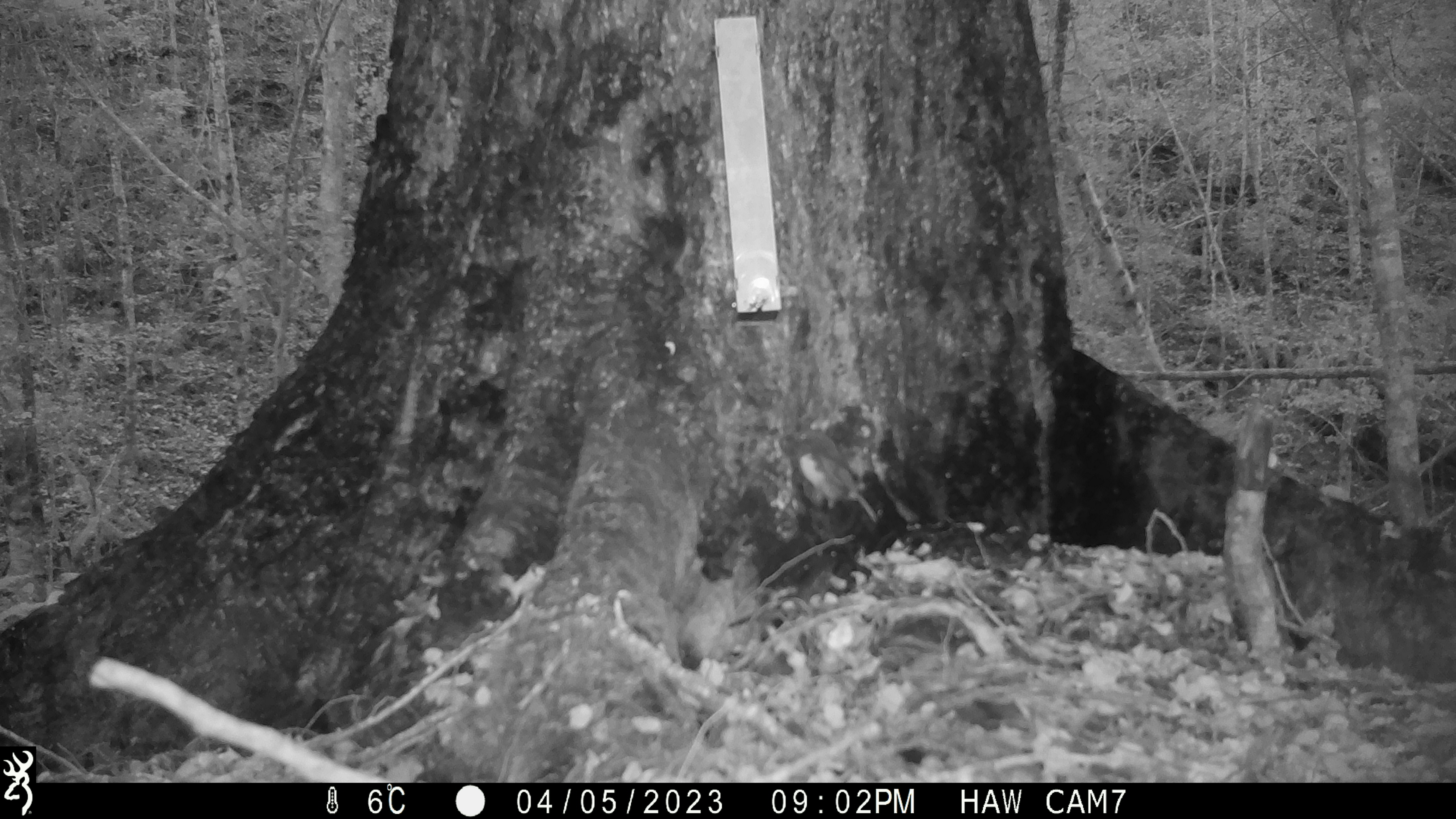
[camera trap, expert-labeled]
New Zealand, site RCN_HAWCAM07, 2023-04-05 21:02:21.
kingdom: Animalia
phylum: Chordata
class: Aves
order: Passeriformes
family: Petroicidae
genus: Petroica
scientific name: Petroica australis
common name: new zealand robin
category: robin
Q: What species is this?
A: Robin (new zealand robin) (Petroica australis).